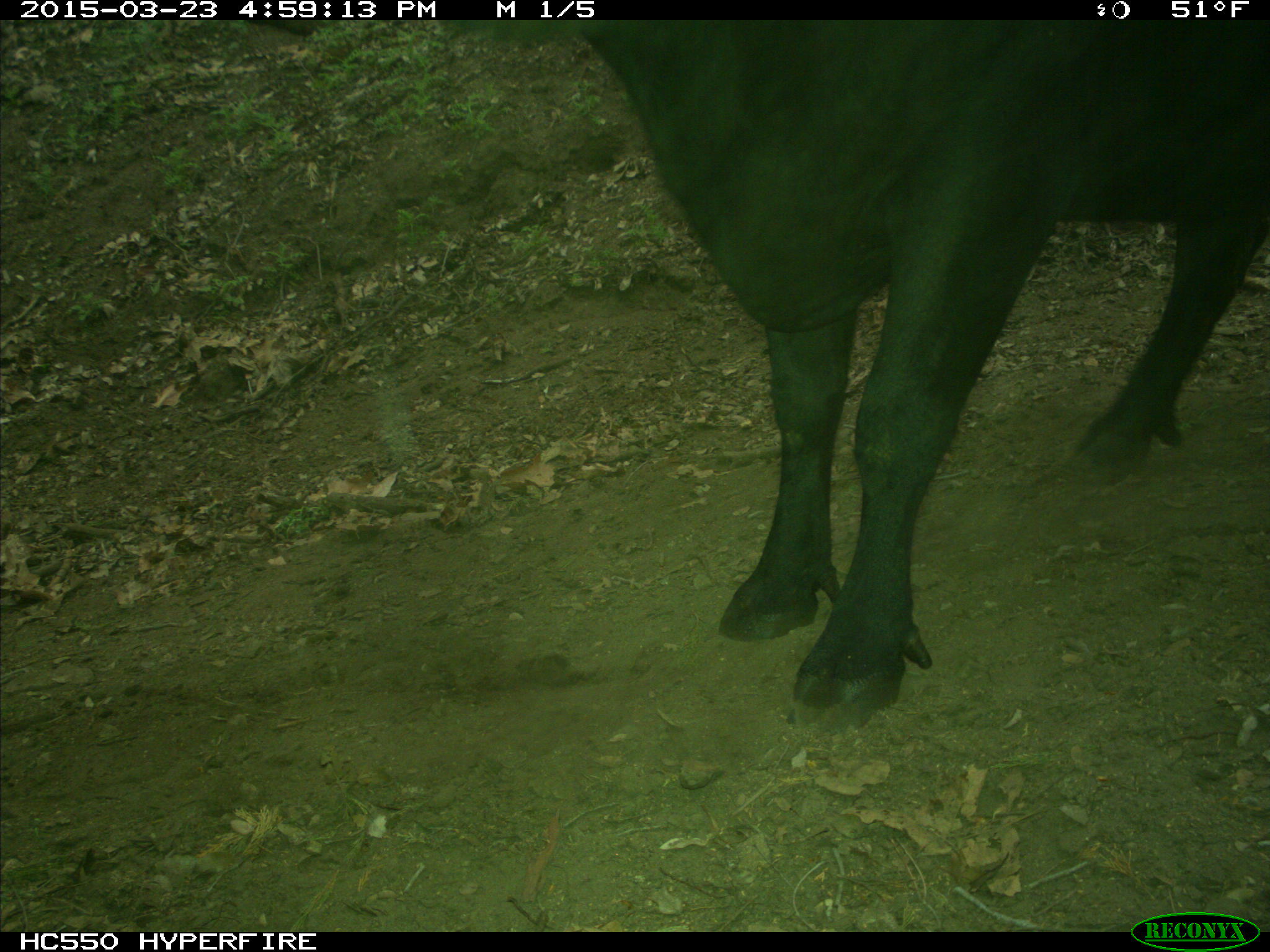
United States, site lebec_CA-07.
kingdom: Animalia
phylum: Chordata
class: Mammalia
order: Artiodactyla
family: Bovidae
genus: Bos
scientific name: Bos taurus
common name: domestic cow